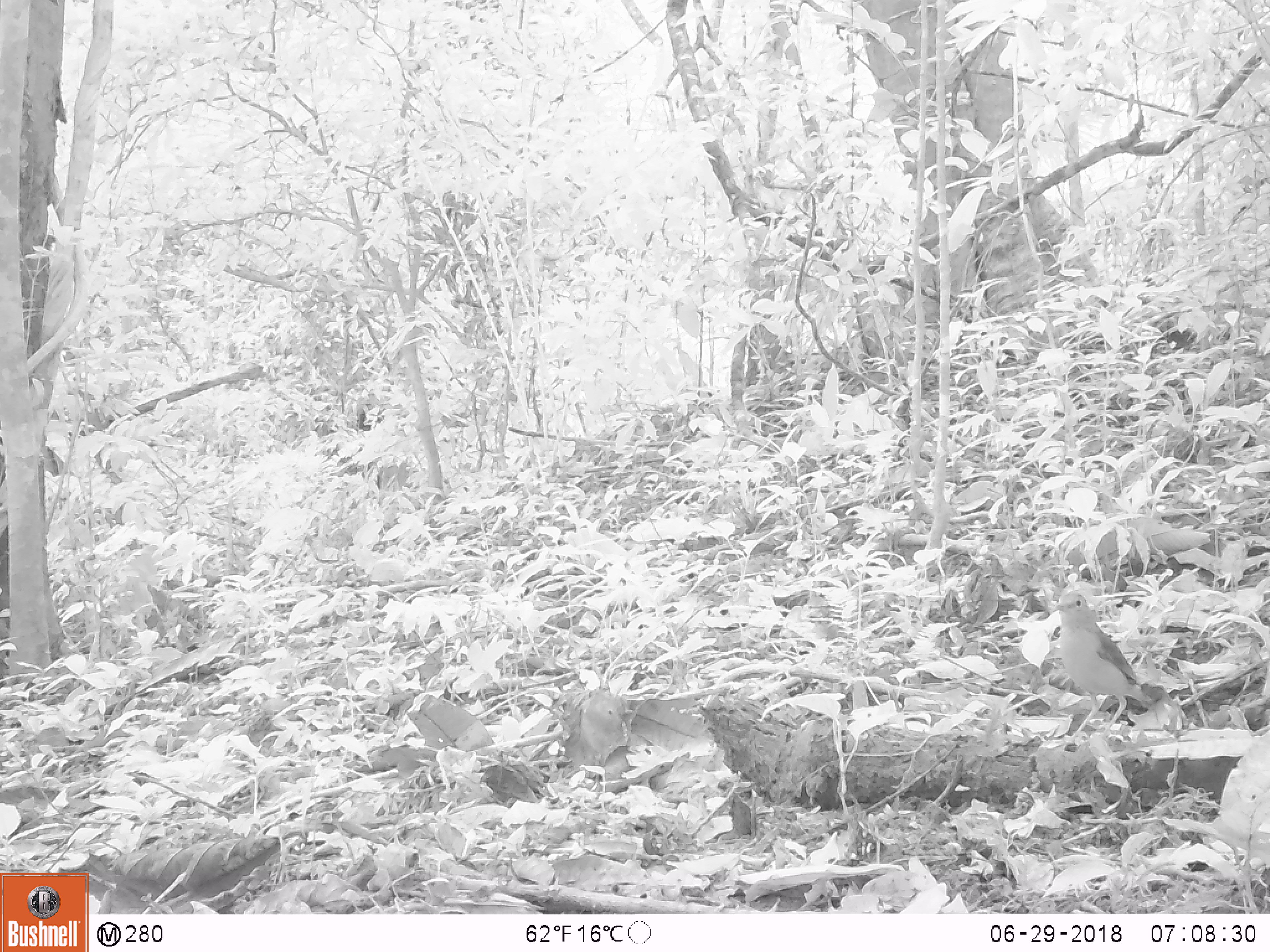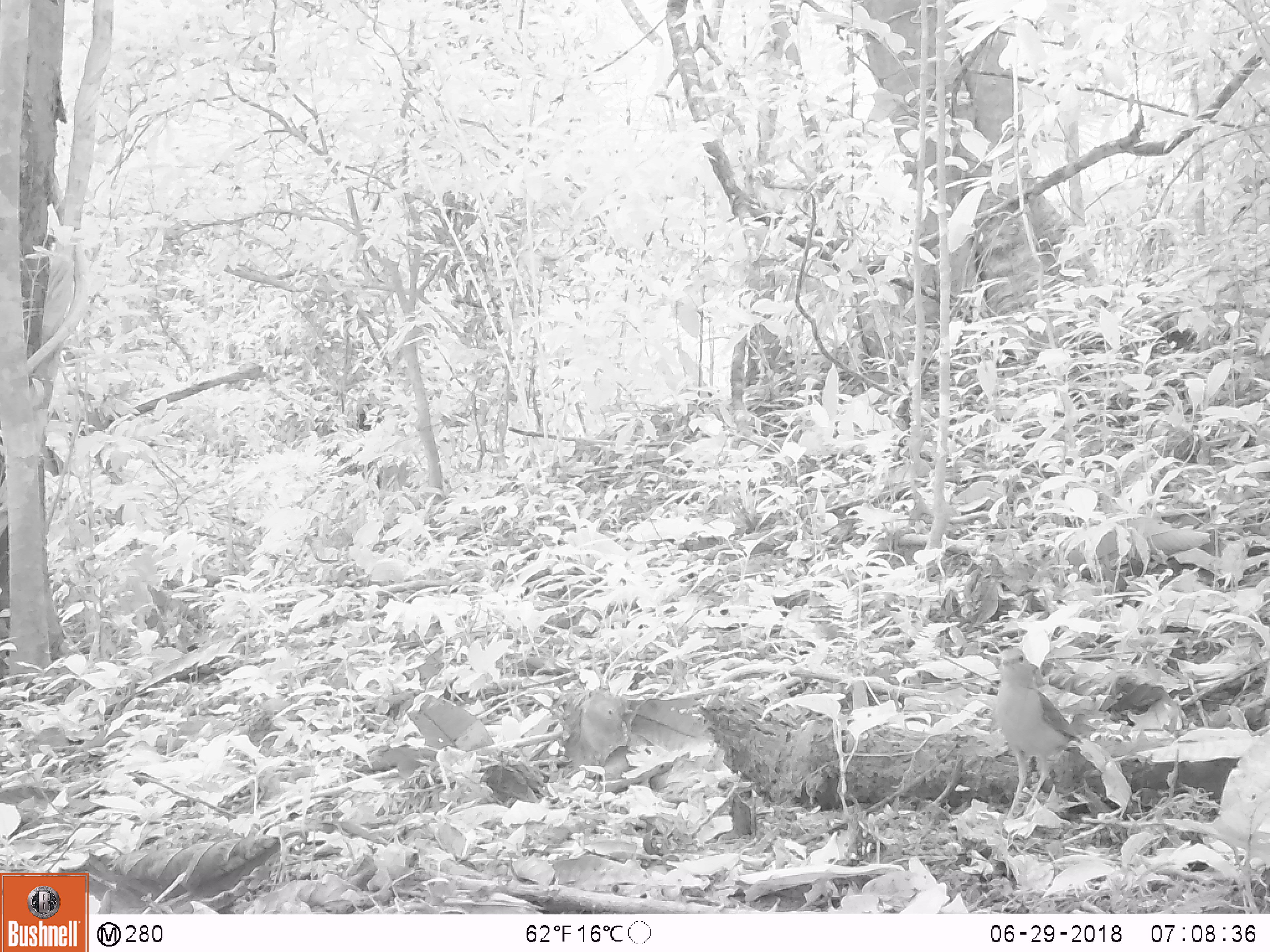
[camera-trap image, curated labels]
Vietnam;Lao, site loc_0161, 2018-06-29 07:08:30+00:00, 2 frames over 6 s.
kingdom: Animalia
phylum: Chordata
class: Aves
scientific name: Aves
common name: bird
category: unidentified bird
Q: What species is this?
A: Unidentified bird (bird) (Aves).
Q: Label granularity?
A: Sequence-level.